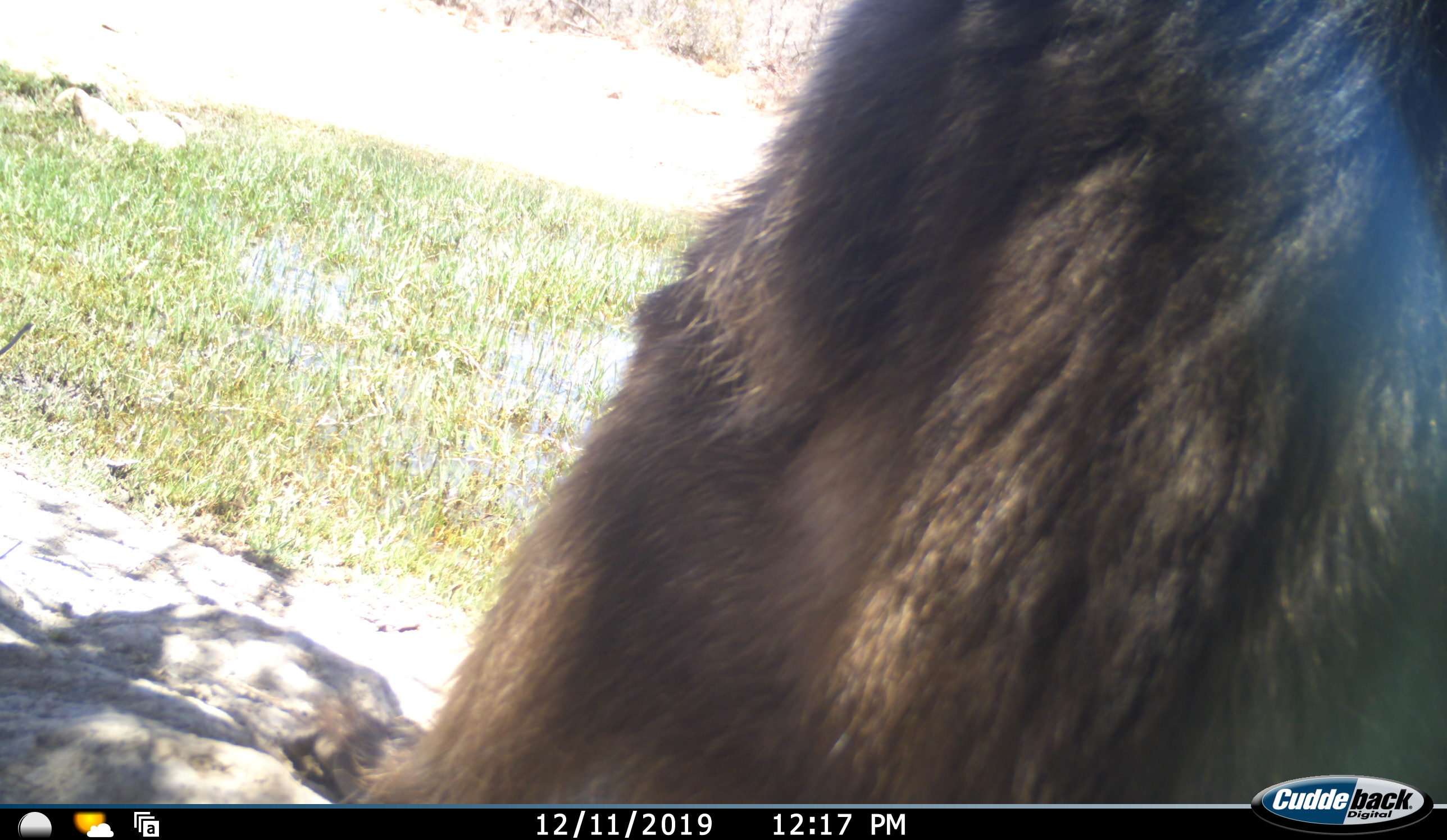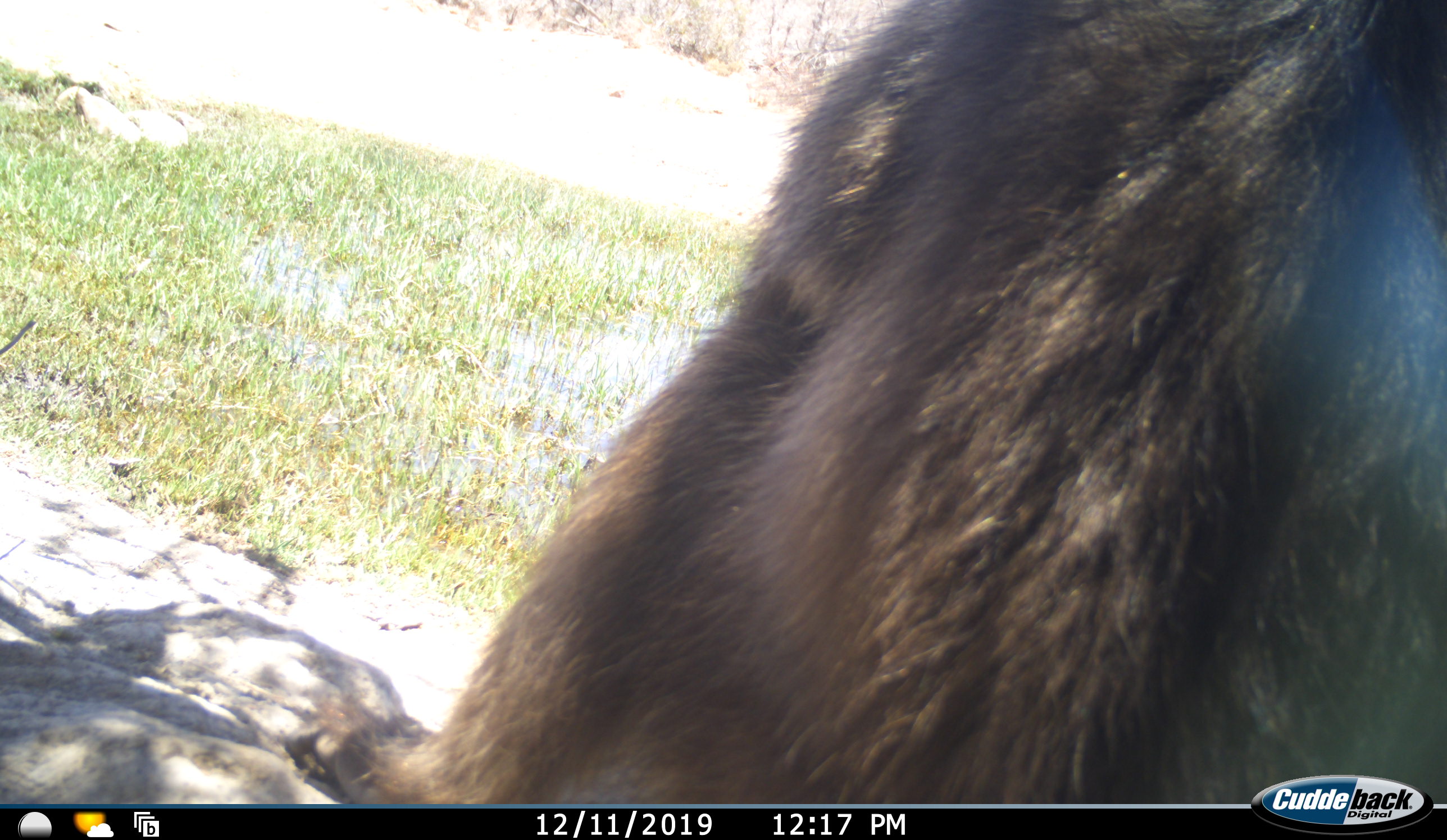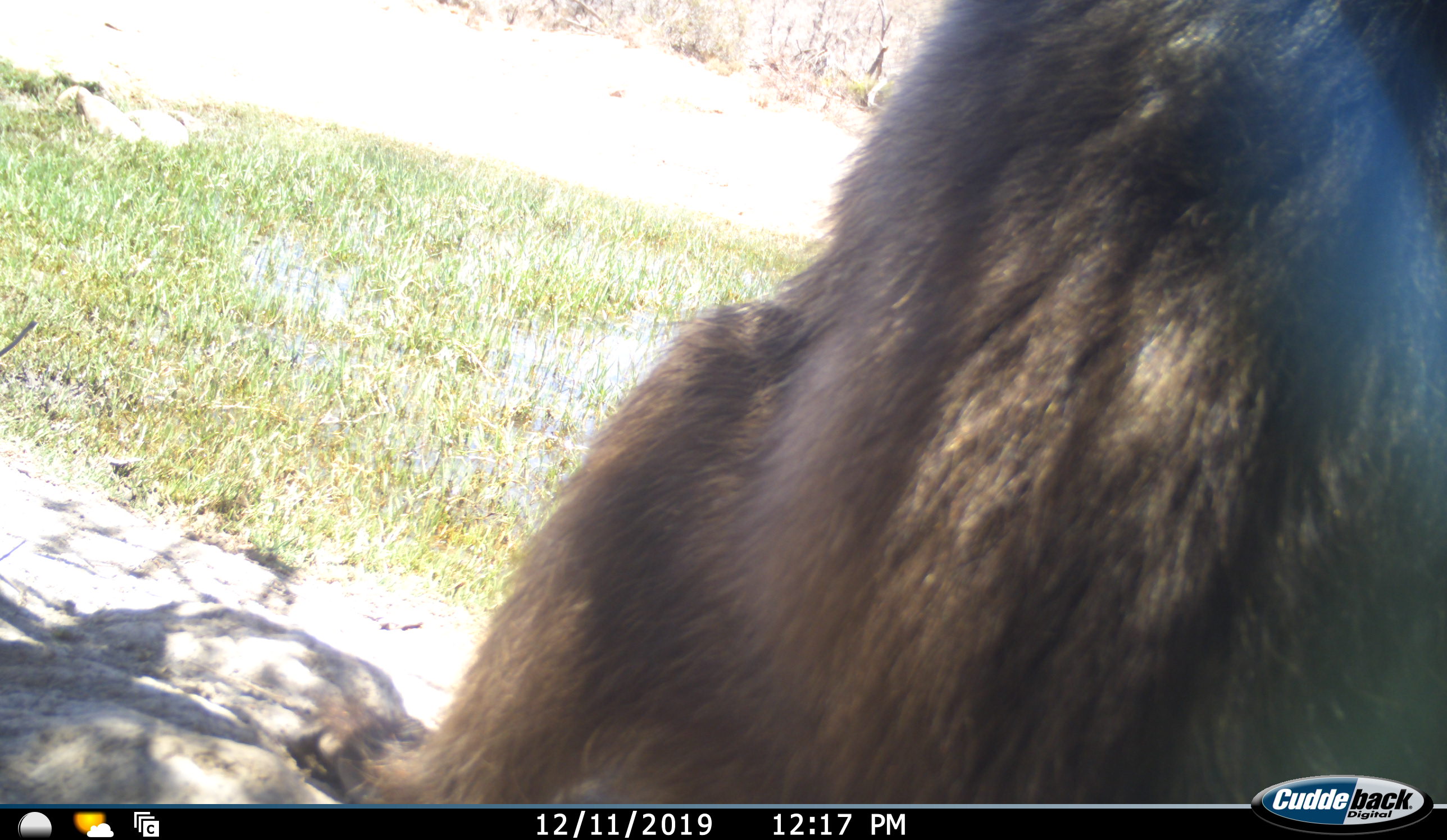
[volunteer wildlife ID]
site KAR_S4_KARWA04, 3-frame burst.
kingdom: Animalia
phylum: Chordata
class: Mammalia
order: Primates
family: Cercopithecidae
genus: Papio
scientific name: Papio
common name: baboon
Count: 1.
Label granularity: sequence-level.